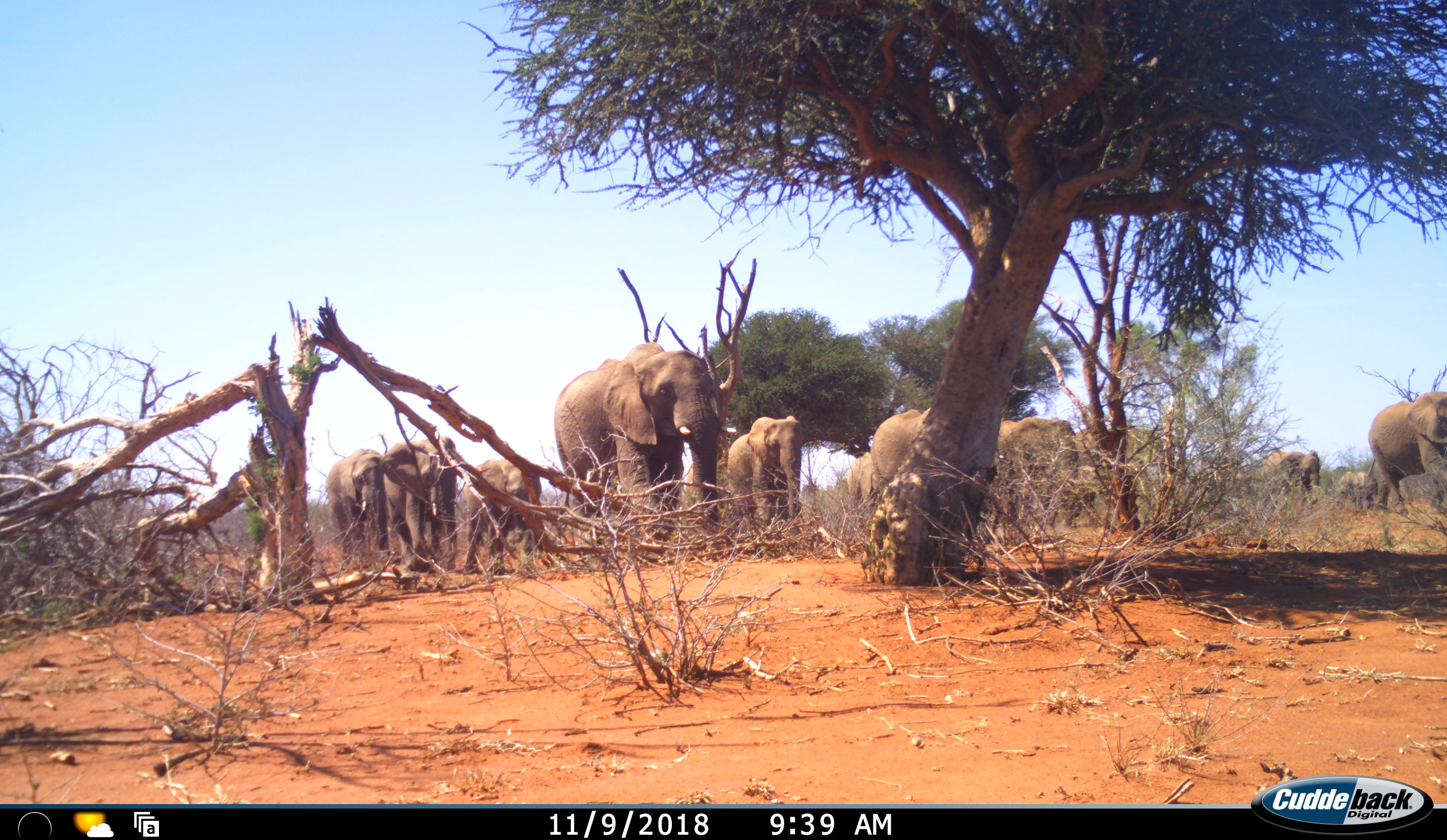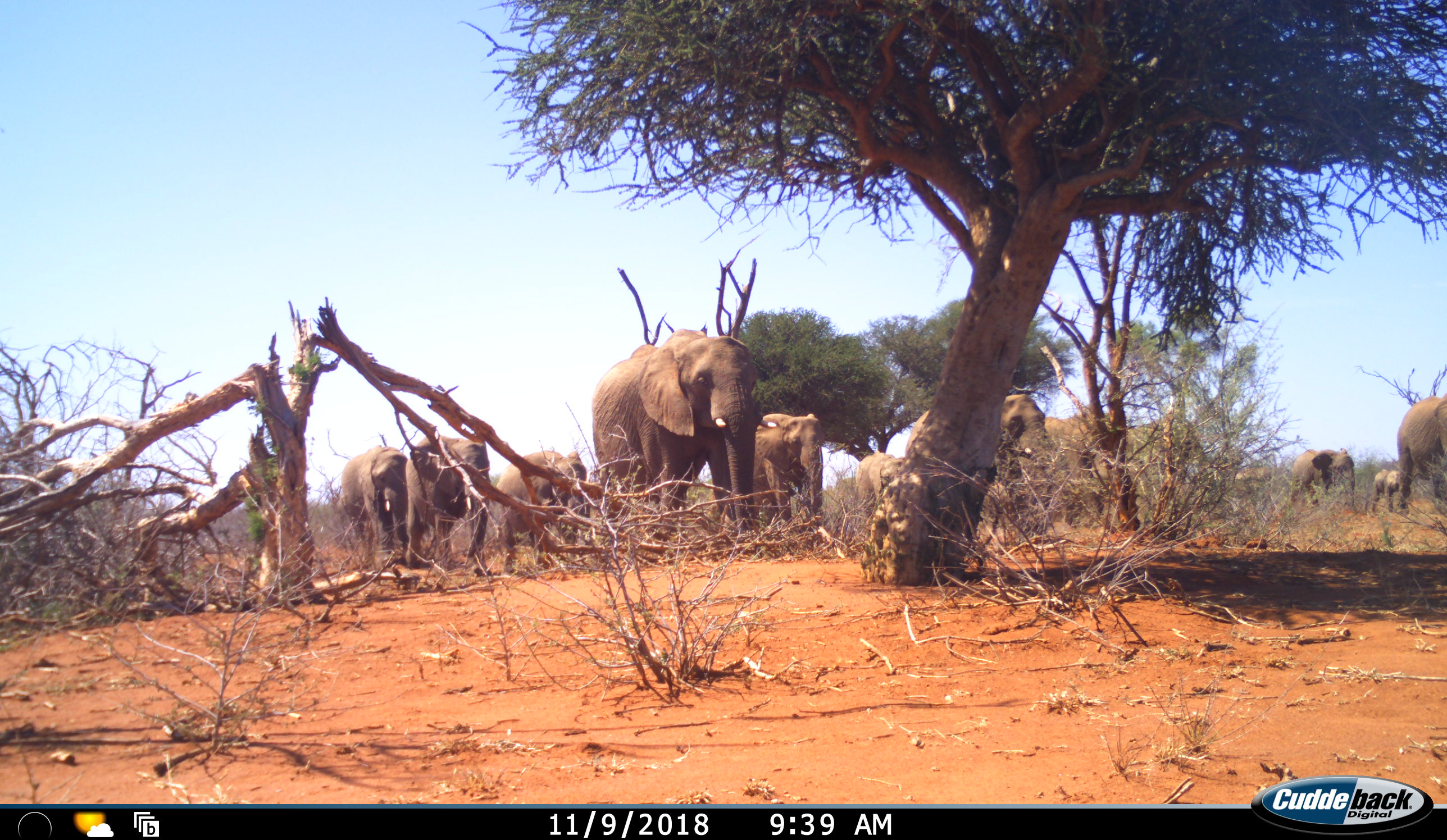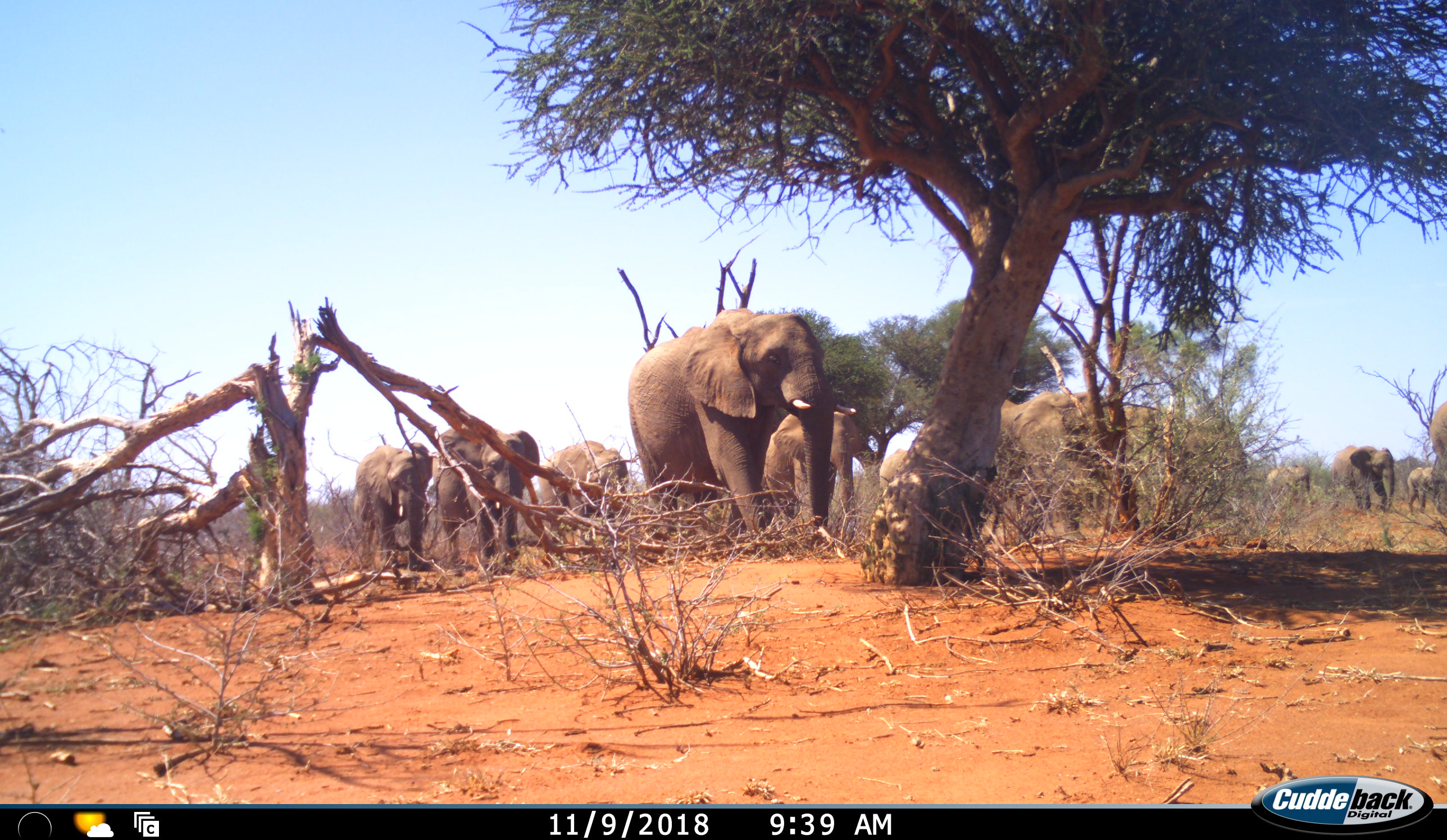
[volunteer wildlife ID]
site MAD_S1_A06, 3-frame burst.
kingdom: Animalia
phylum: Chordata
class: Mammalia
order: Proboscidea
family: Elephantidae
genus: Loxodonta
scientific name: Loxodonta africana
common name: african bush elephant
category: elephant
Elephant (african bush elephant) (Loxodonta africana), count 11-50. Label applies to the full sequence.